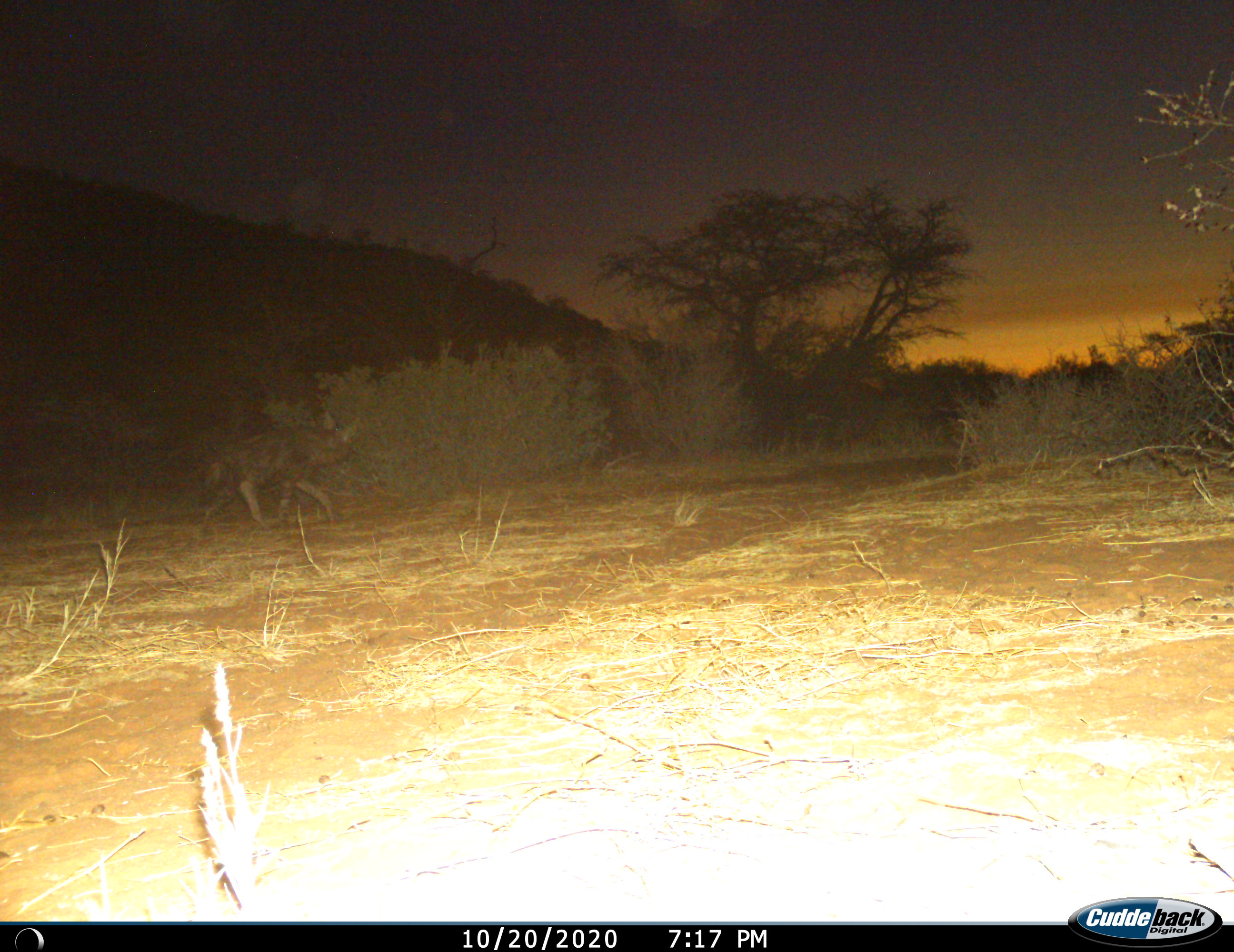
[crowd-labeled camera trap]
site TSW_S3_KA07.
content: unidentified animal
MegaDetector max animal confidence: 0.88